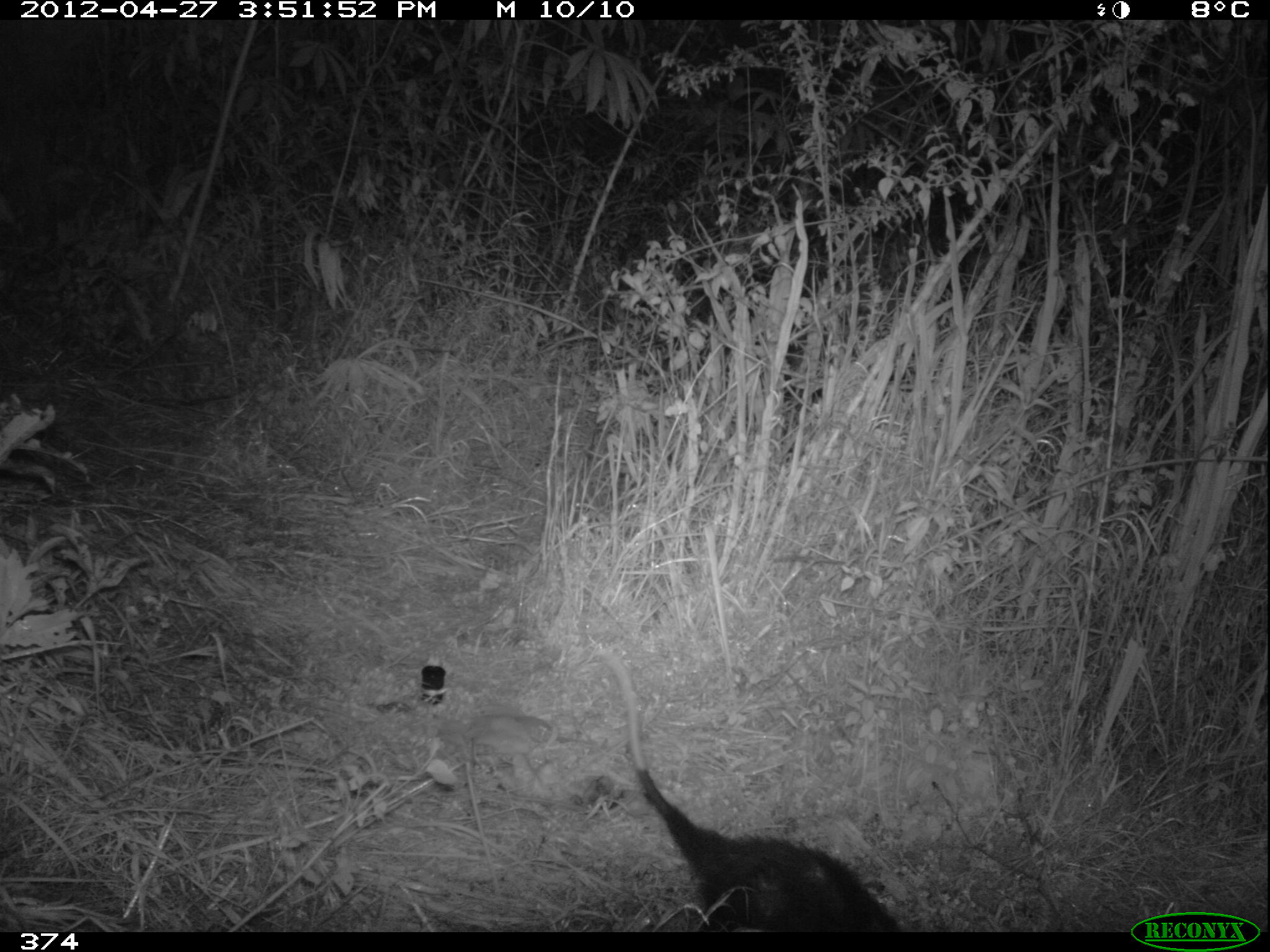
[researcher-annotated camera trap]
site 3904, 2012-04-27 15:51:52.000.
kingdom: Animalia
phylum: Chordata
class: Mammalia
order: Didelphimorphia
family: Didelphidae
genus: Didelphis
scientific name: Didelphis pernigra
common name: andean white-eared opossum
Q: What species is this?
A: Didelphis pernigra (andean white-eared opossum).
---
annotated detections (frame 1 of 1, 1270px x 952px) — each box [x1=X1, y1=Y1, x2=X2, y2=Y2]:
didelphis pernigra: [x1=592, y1=644, x2=903, y2=931]